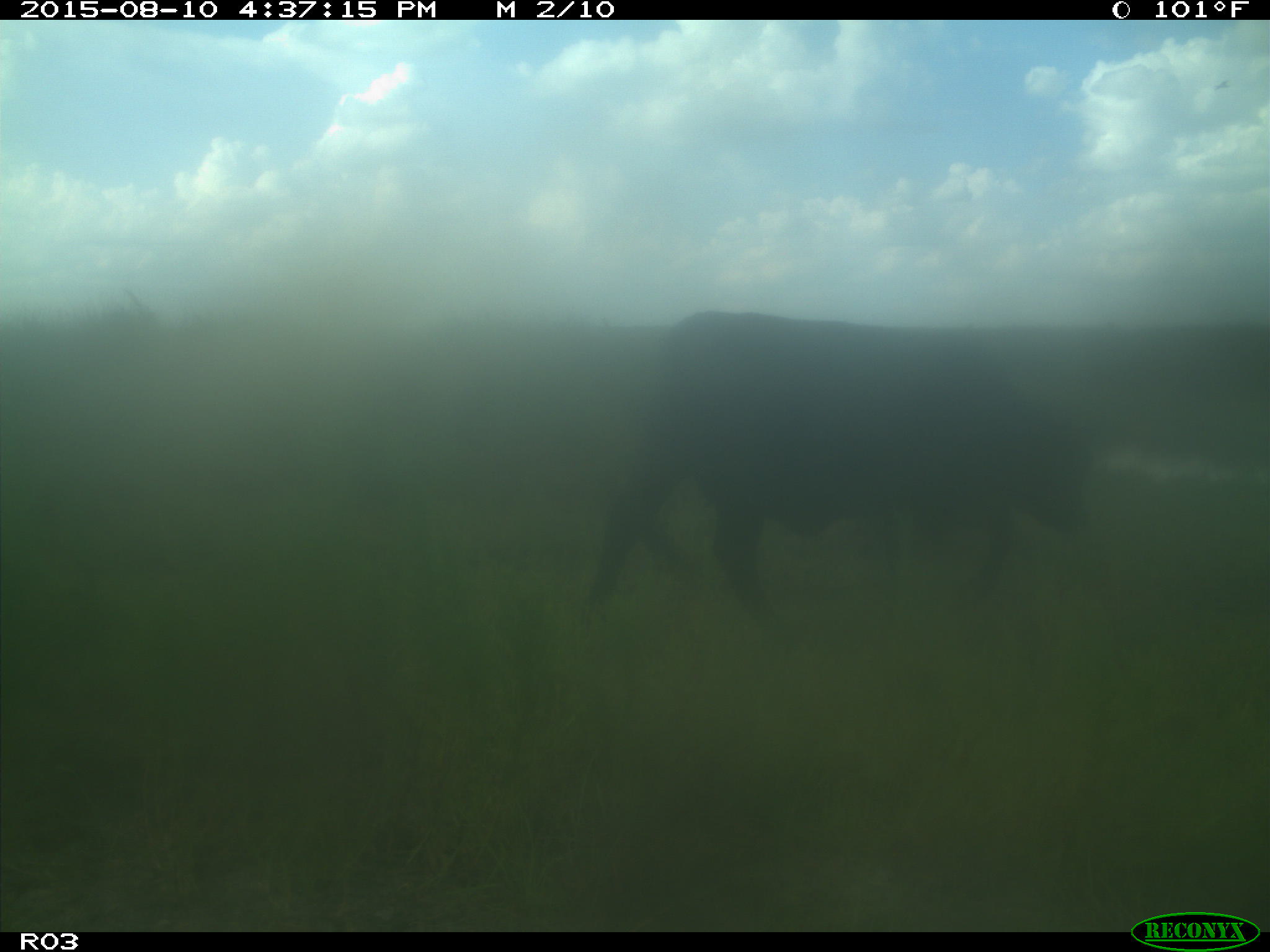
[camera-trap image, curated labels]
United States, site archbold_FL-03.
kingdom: Animalia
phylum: Chordata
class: Mammalia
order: Artiodactyla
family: Bovidae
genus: Bos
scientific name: Bos taurus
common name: domestic cow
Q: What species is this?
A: Bos taurus (domestic cow).